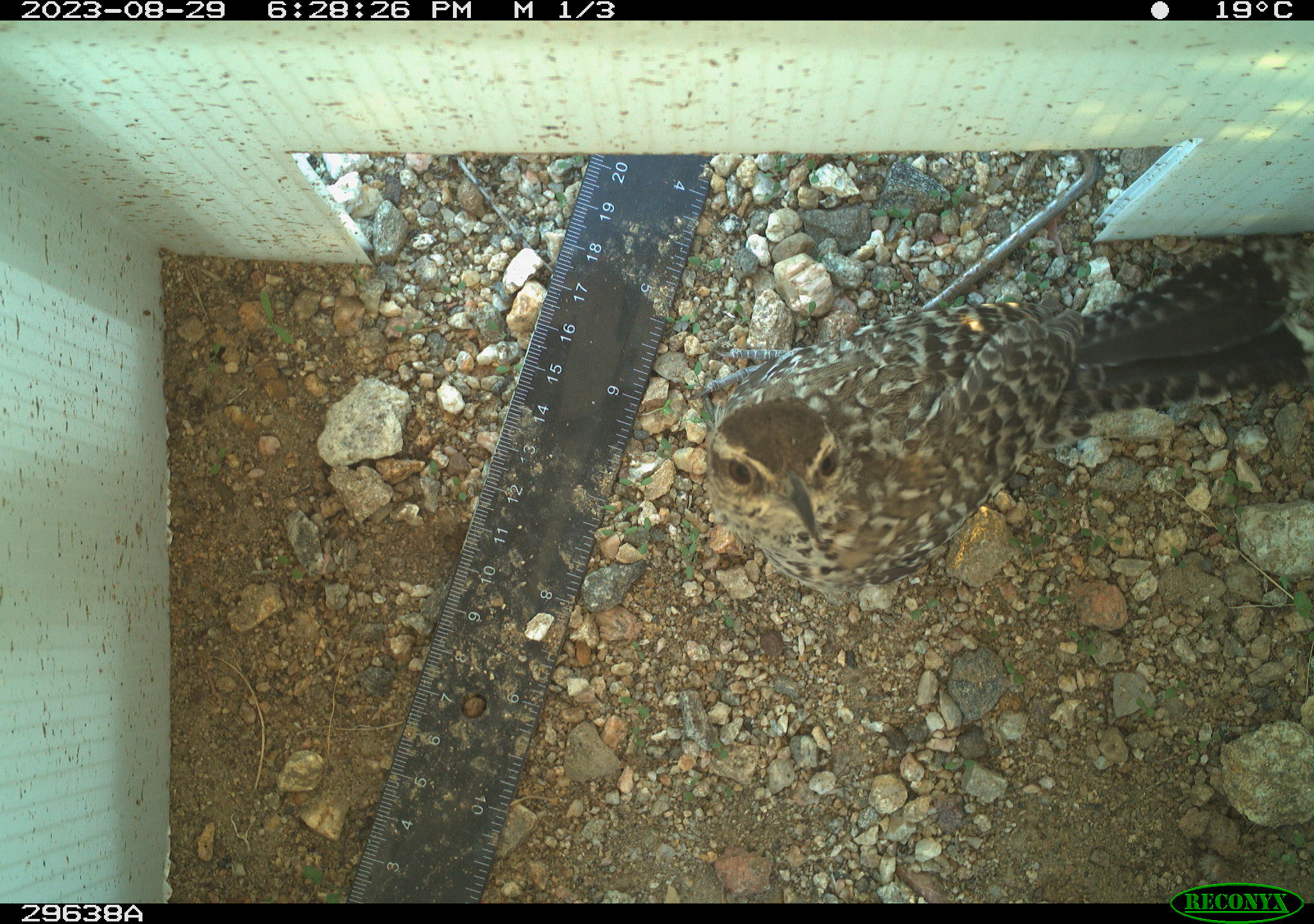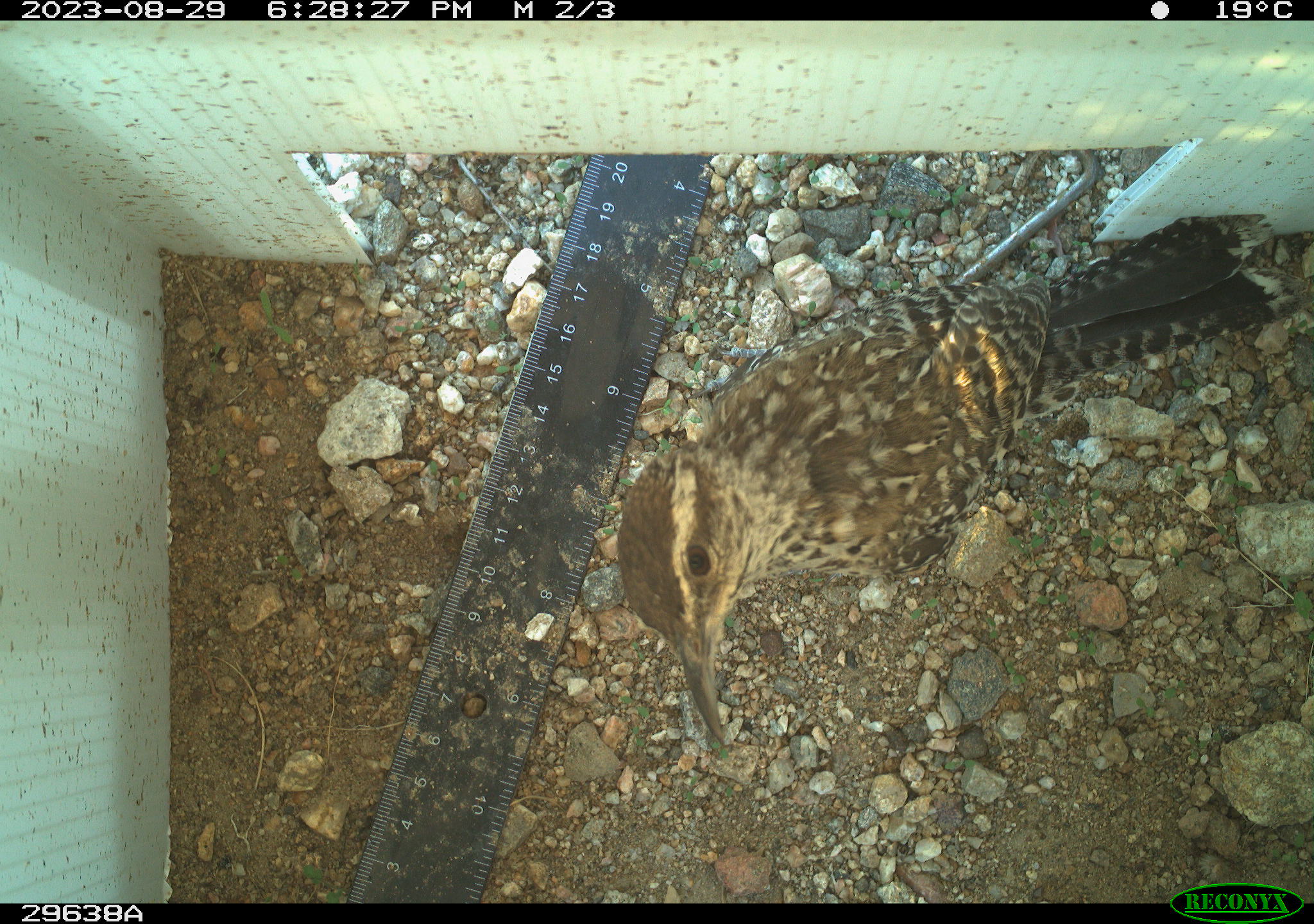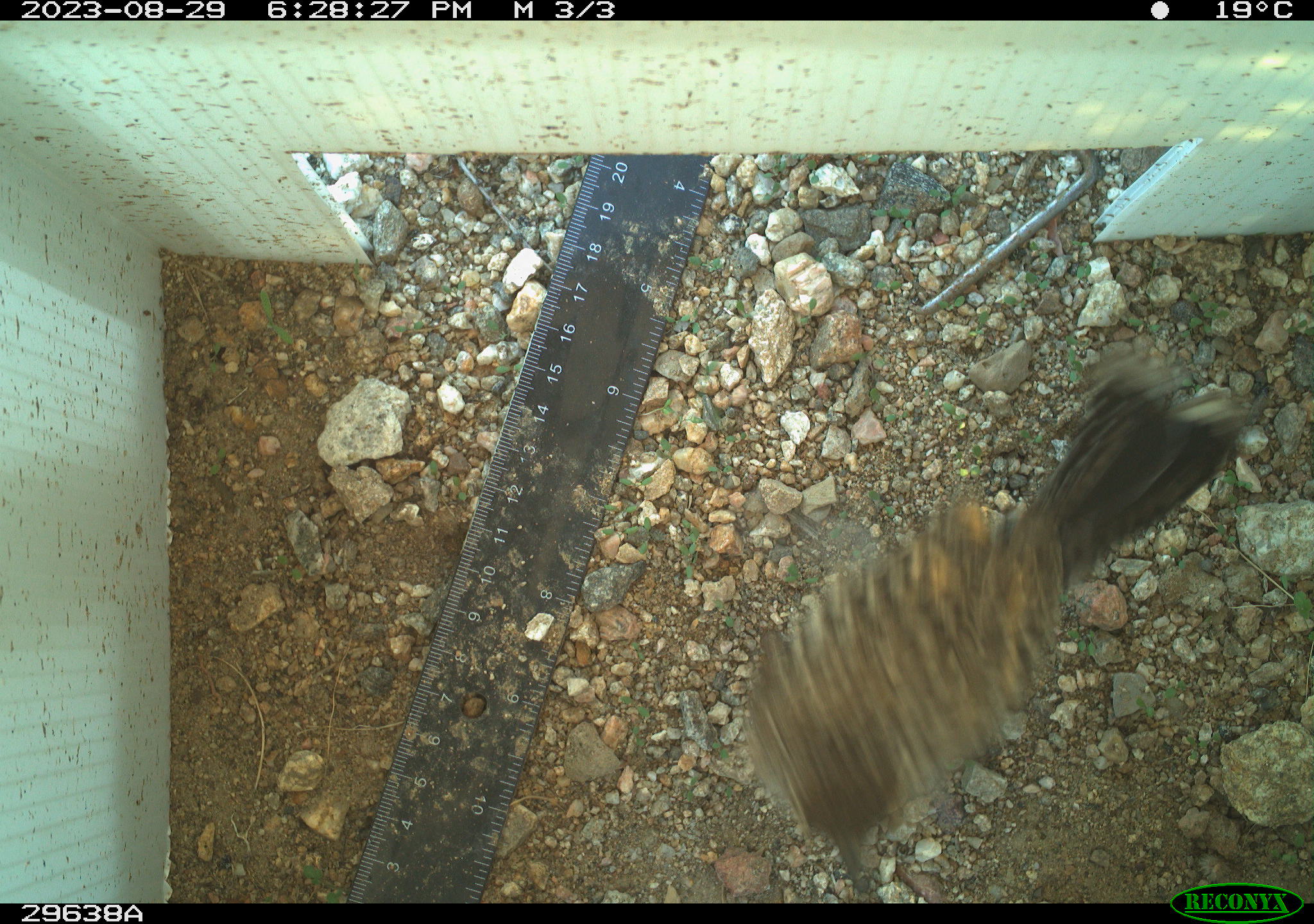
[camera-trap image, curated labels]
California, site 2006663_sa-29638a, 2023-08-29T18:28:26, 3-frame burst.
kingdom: Animalia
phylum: Chordata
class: Aves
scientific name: Aves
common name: bird